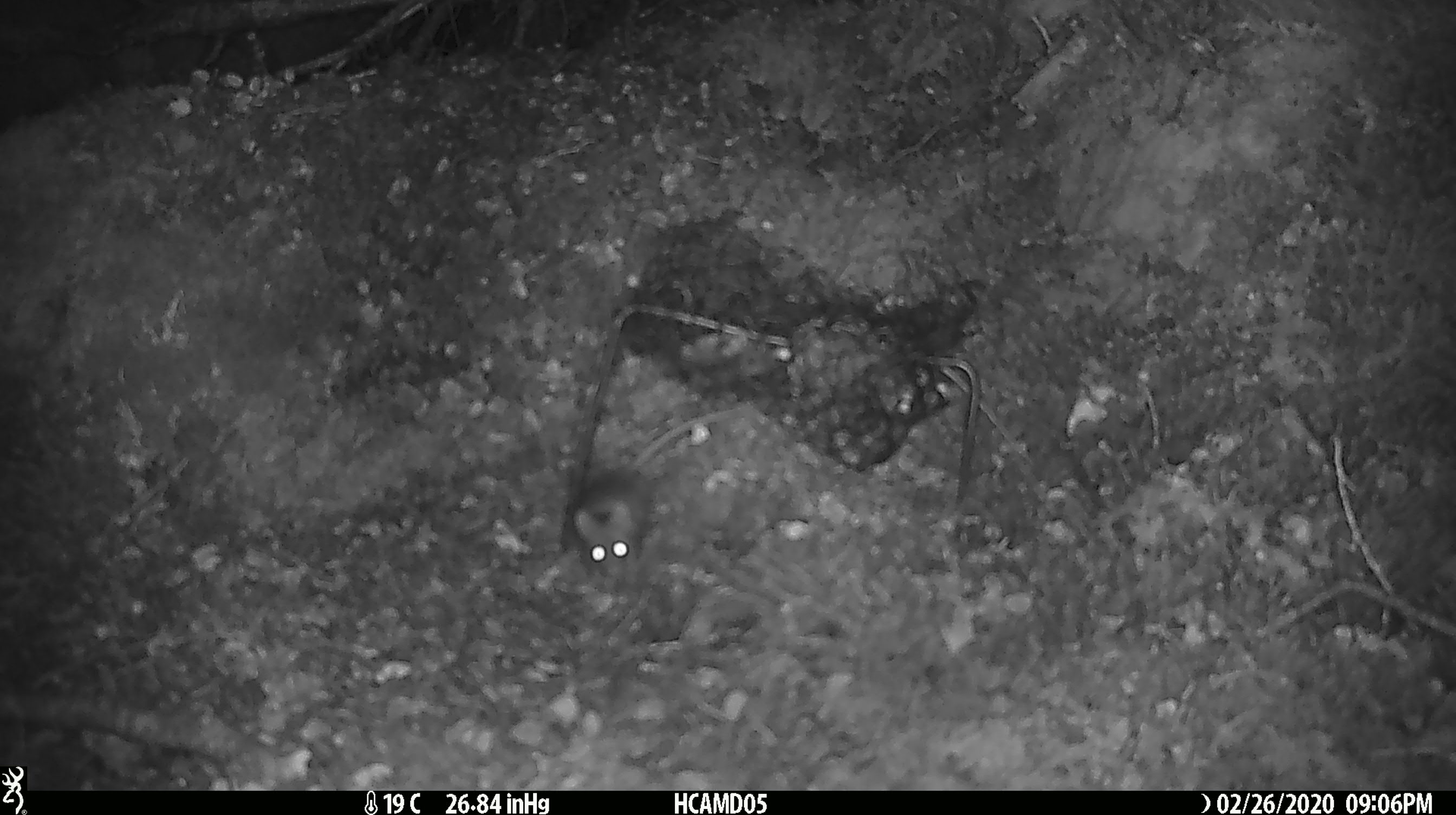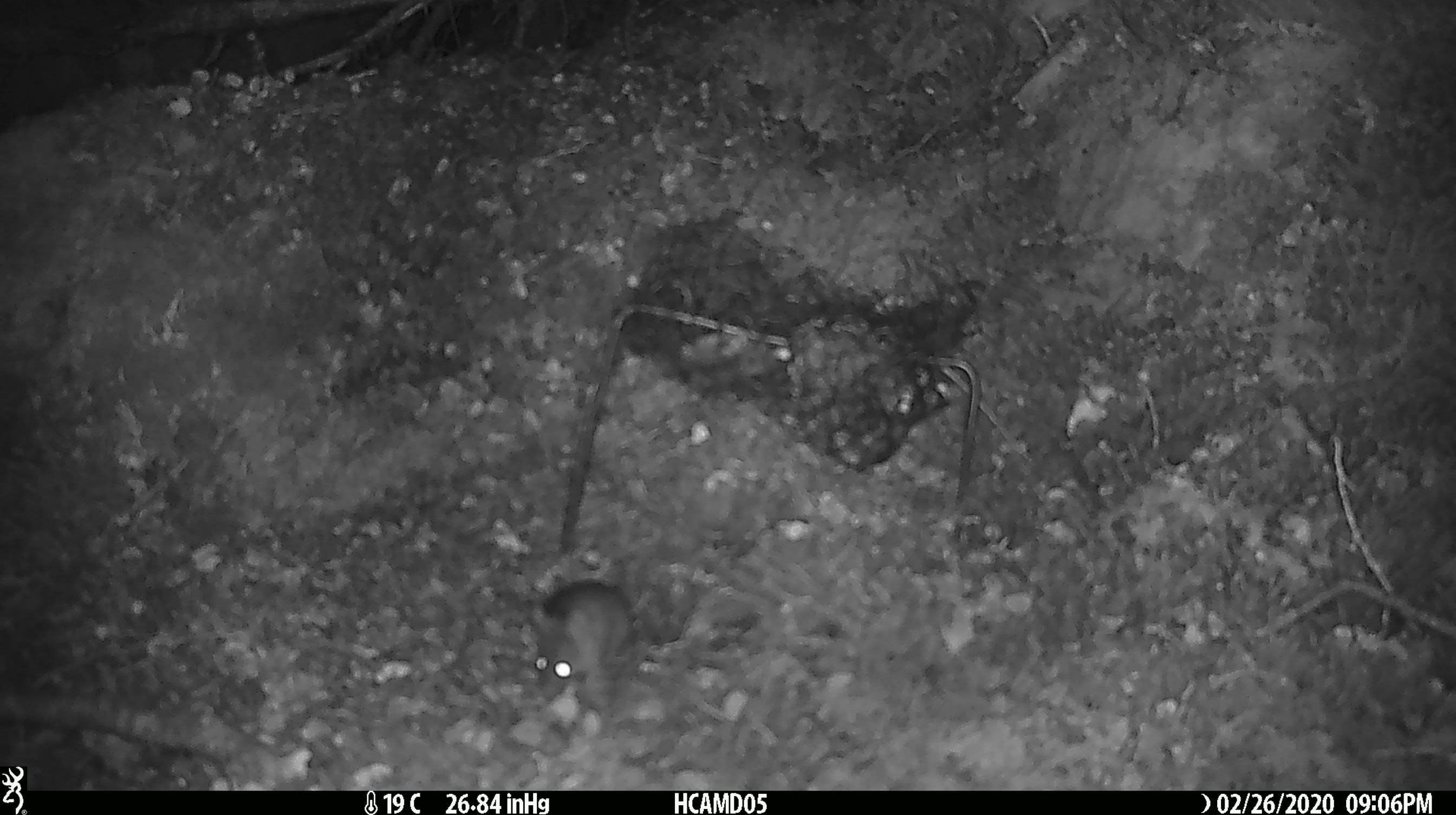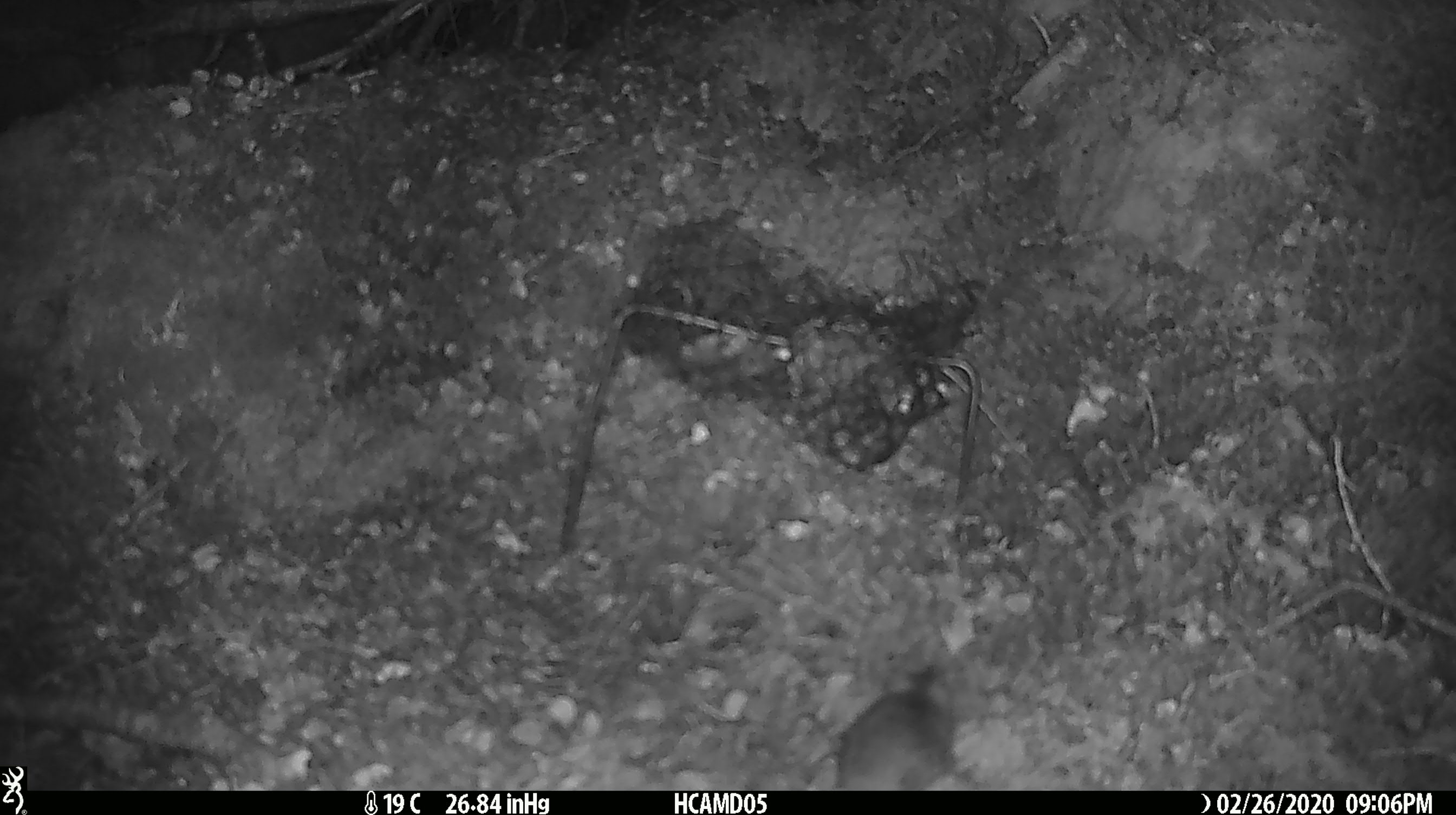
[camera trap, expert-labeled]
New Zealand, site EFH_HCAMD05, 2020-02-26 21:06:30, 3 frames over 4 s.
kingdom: Animalia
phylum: Chordata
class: Mammalia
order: Rodentia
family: Muridae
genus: Mus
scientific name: Mus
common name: mouse